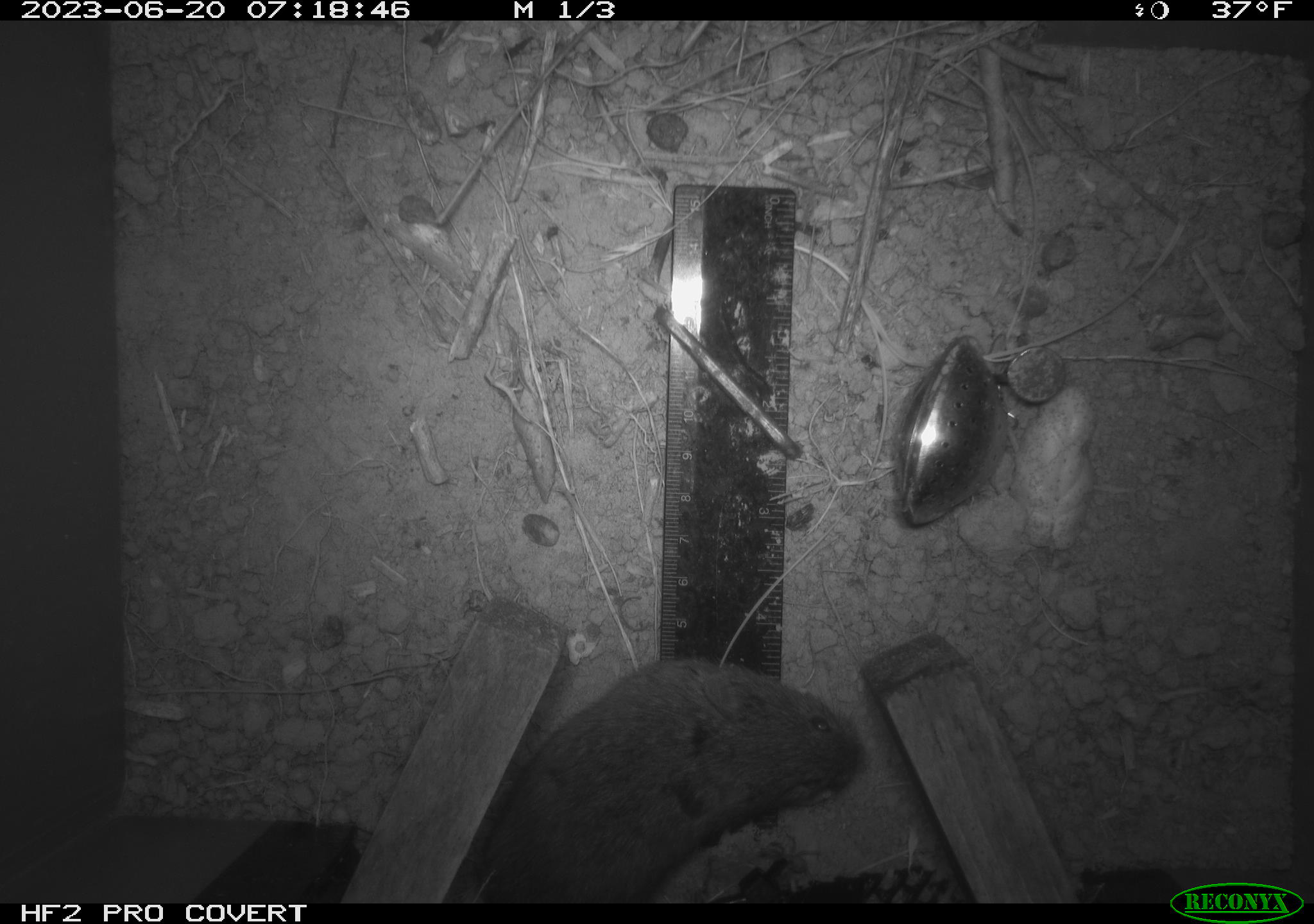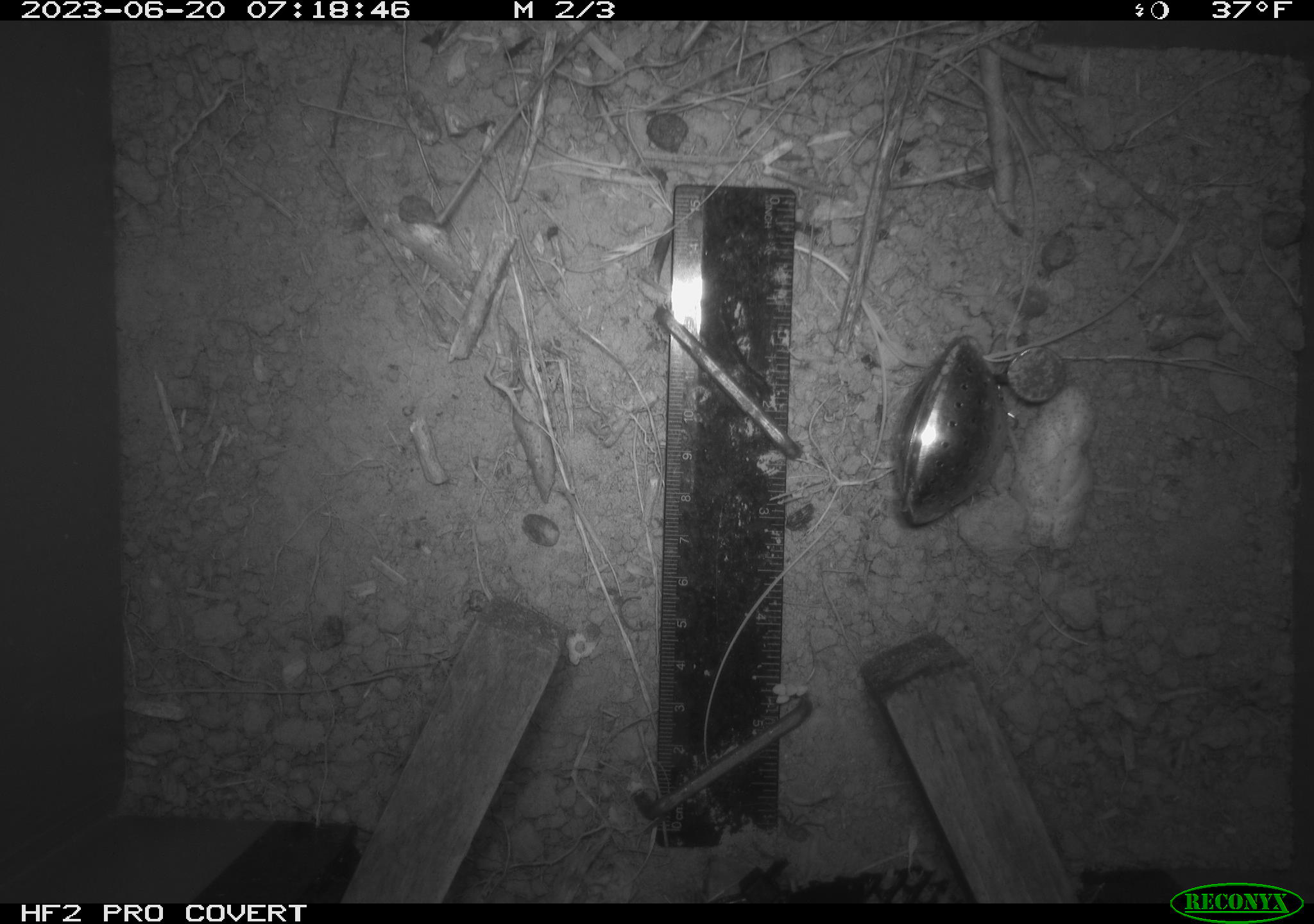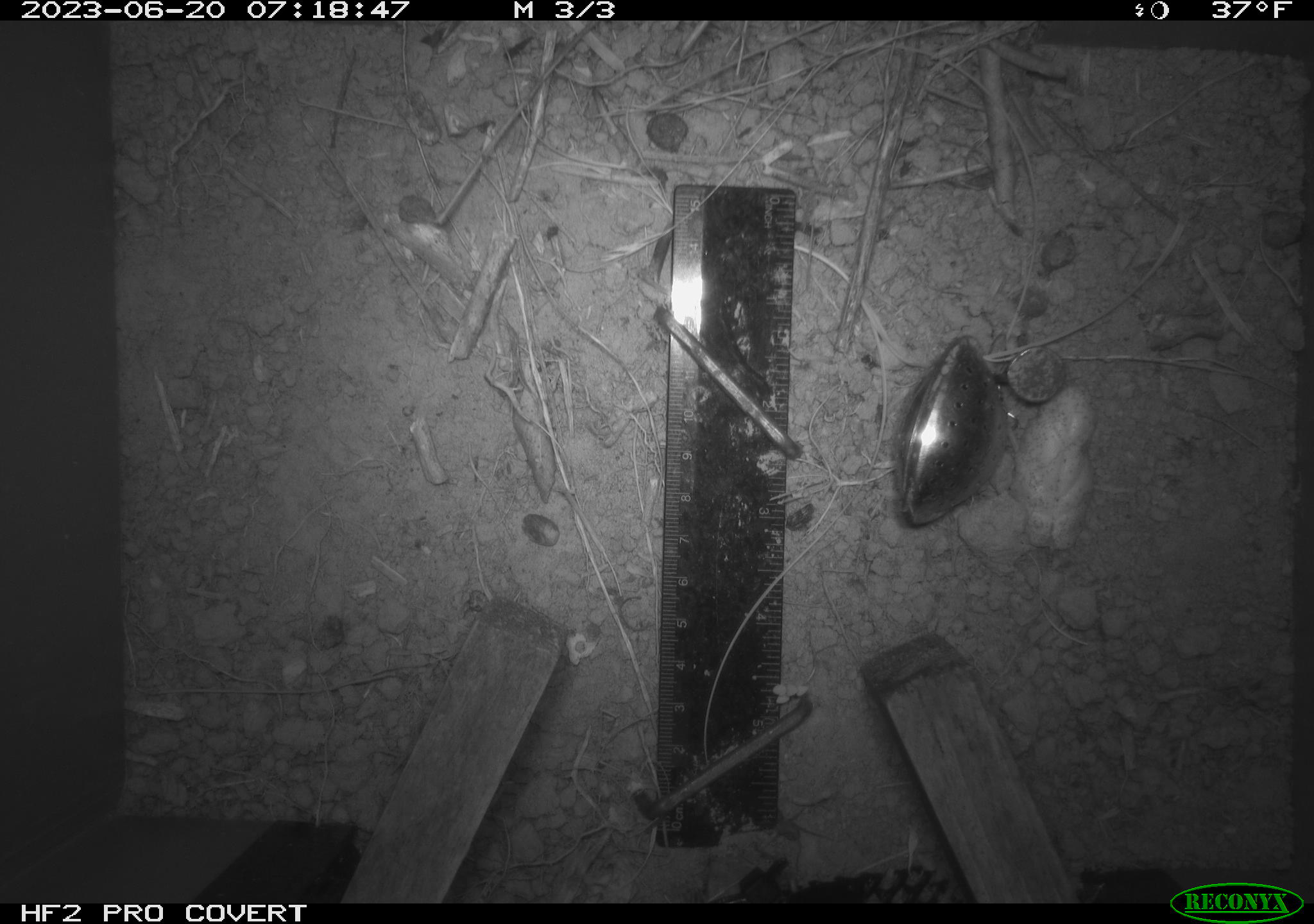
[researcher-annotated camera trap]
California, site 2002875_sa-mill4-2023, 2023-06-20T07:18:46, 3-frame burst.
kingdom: Animalia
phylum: Chordata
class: Mammalia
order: Rodentia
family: Cricetidae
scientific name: Arvicolinae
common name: voles, lemmings, and muskrats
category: arvicolinae subfamily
Arvicolinae subfamily (voles, lemmings, and muskrats) (Arvicolinae).